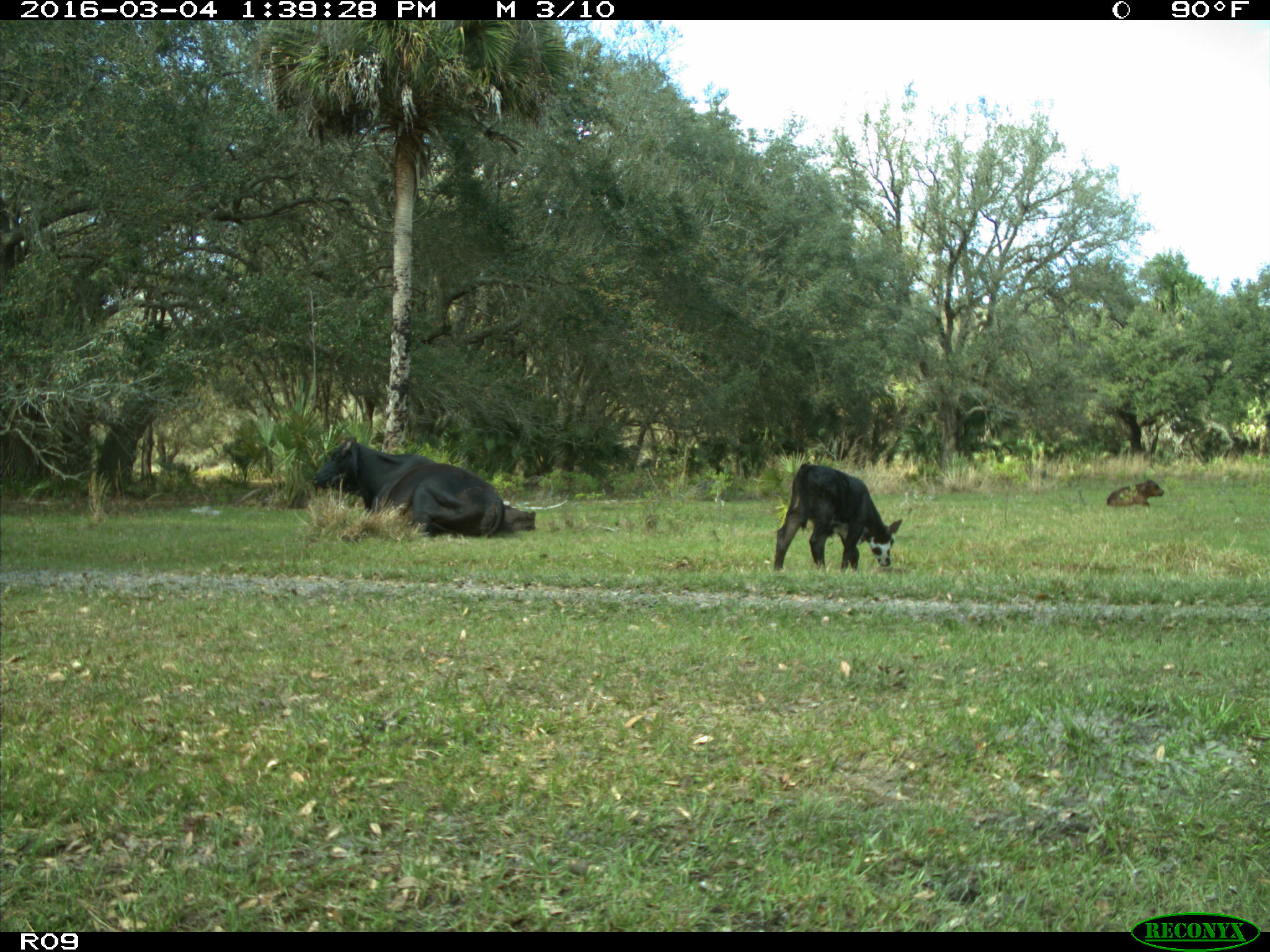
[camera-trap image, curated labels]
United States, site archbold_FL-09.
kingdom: Animalia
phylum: Chordata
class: Mammalia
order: Artiodactyla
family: Bovidae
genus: Bos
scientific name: Bos taurus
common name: domestic cow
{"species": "Bos taurus (domestic cow)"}